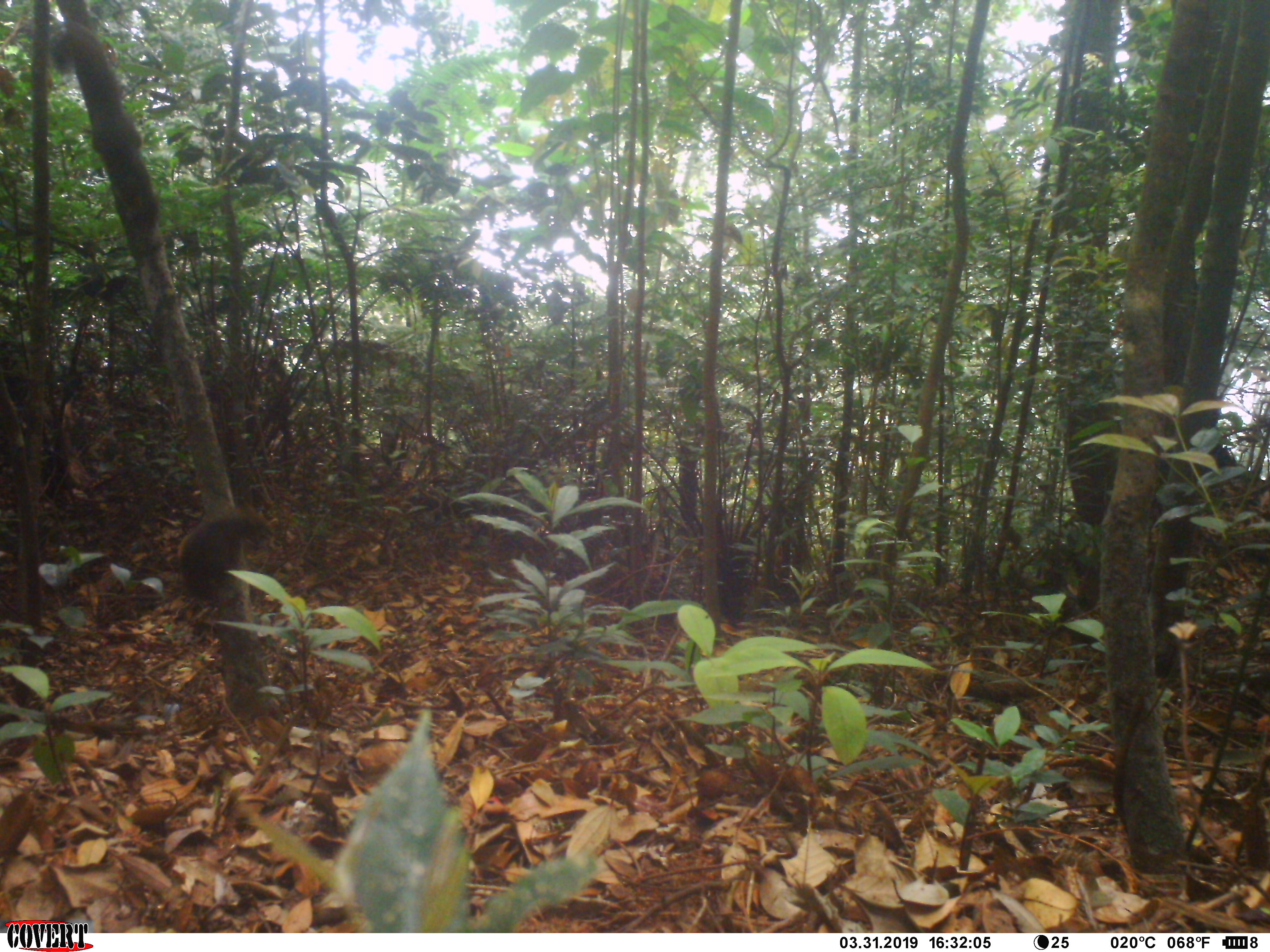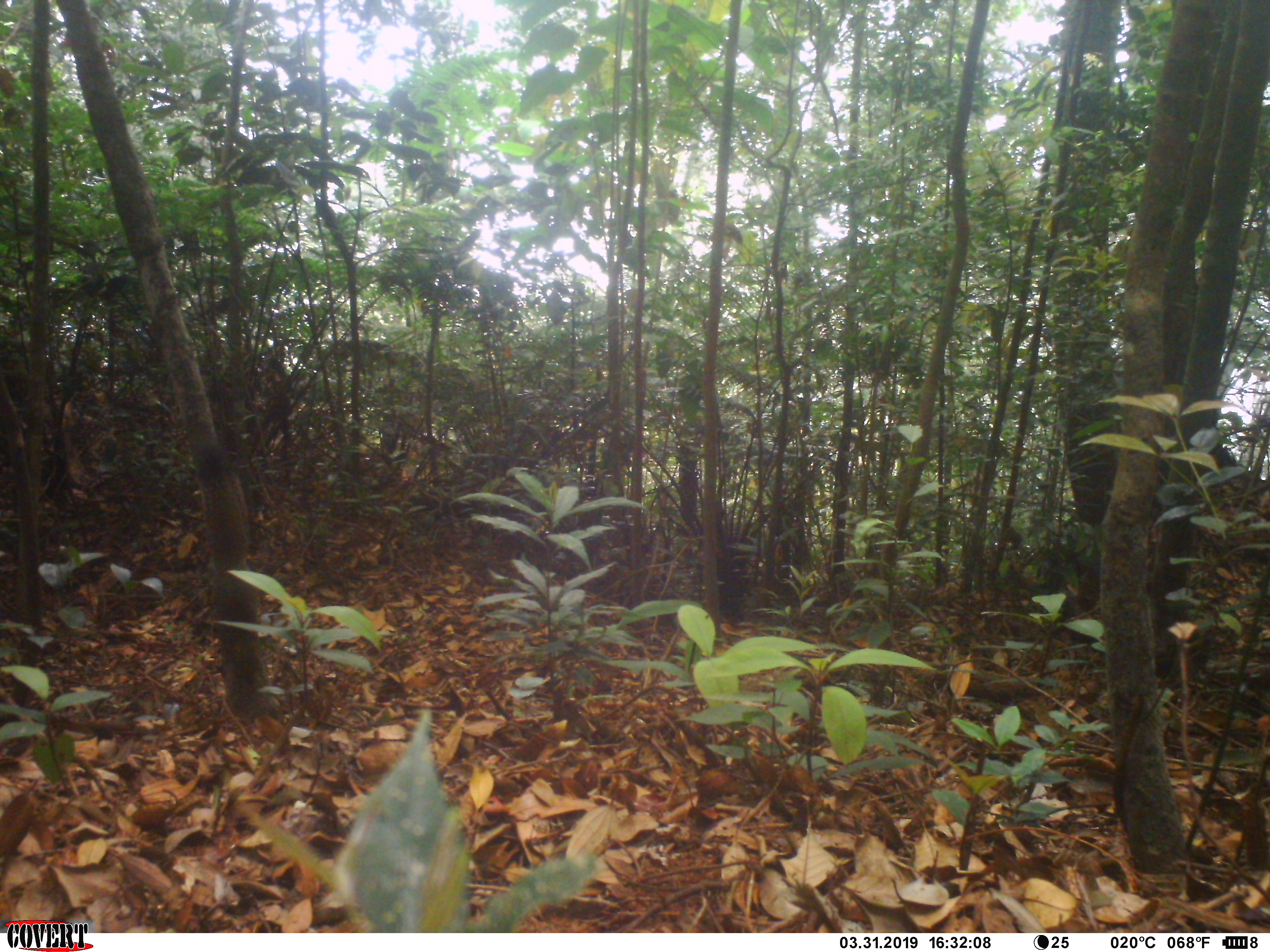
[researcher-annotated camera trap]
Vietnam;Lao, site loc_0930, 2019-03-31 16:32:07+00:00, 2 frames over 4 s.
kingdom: Animalia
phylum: Chordata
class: Mammalia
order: Rodentia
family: Sciuridae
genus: Sciurus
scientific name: Sciurus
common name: squirrel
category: unidentified squirrel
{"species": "unidentified squirrel (squirrel) (Sciurus)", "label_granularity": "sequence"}